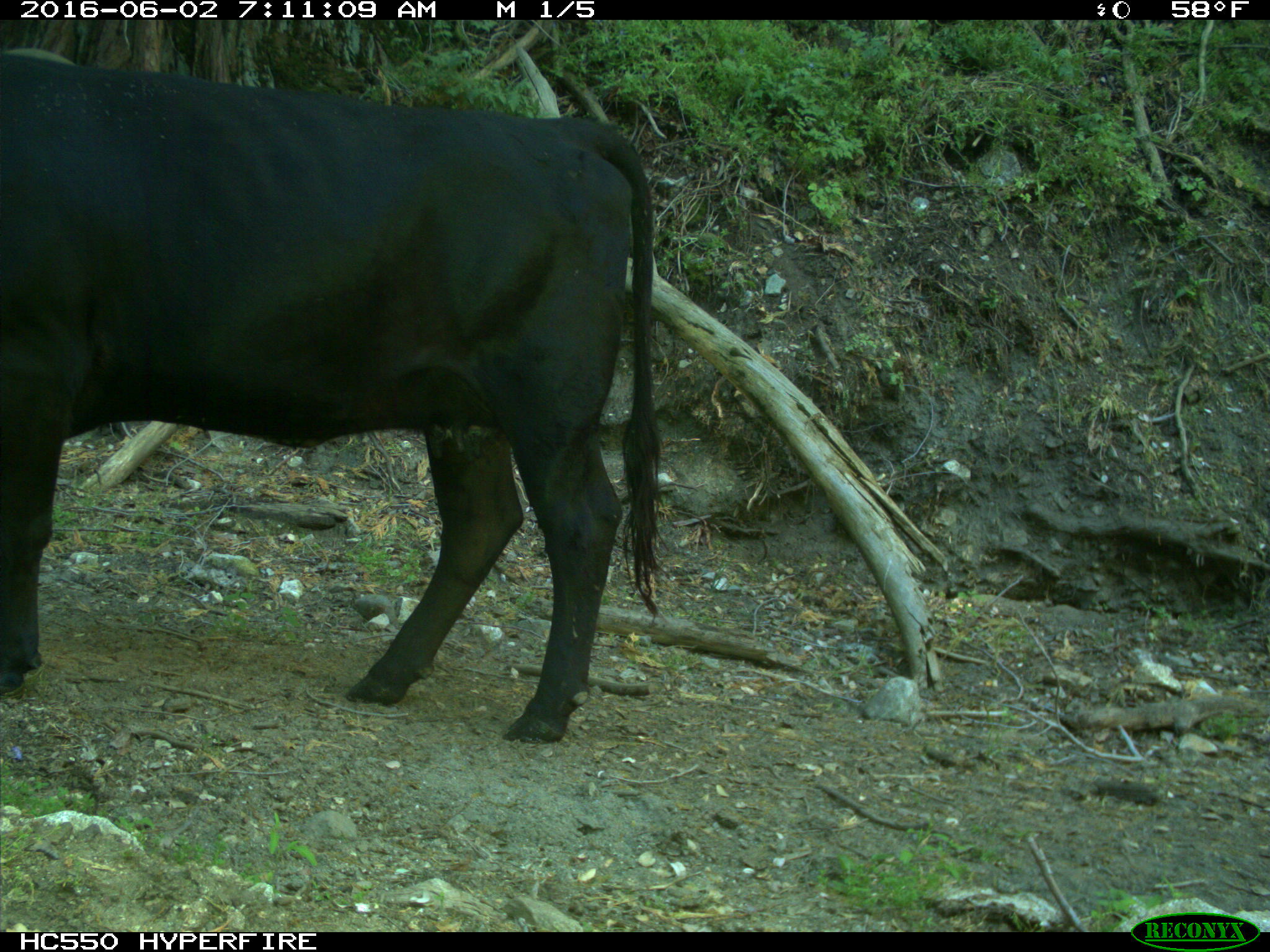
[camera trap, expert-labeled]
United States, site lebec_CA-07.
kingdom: Animalia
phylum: Chordata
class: Mammalia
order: Artiodactyla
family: Bovidae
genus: Bos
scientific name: Bos taurus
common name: domestic cow